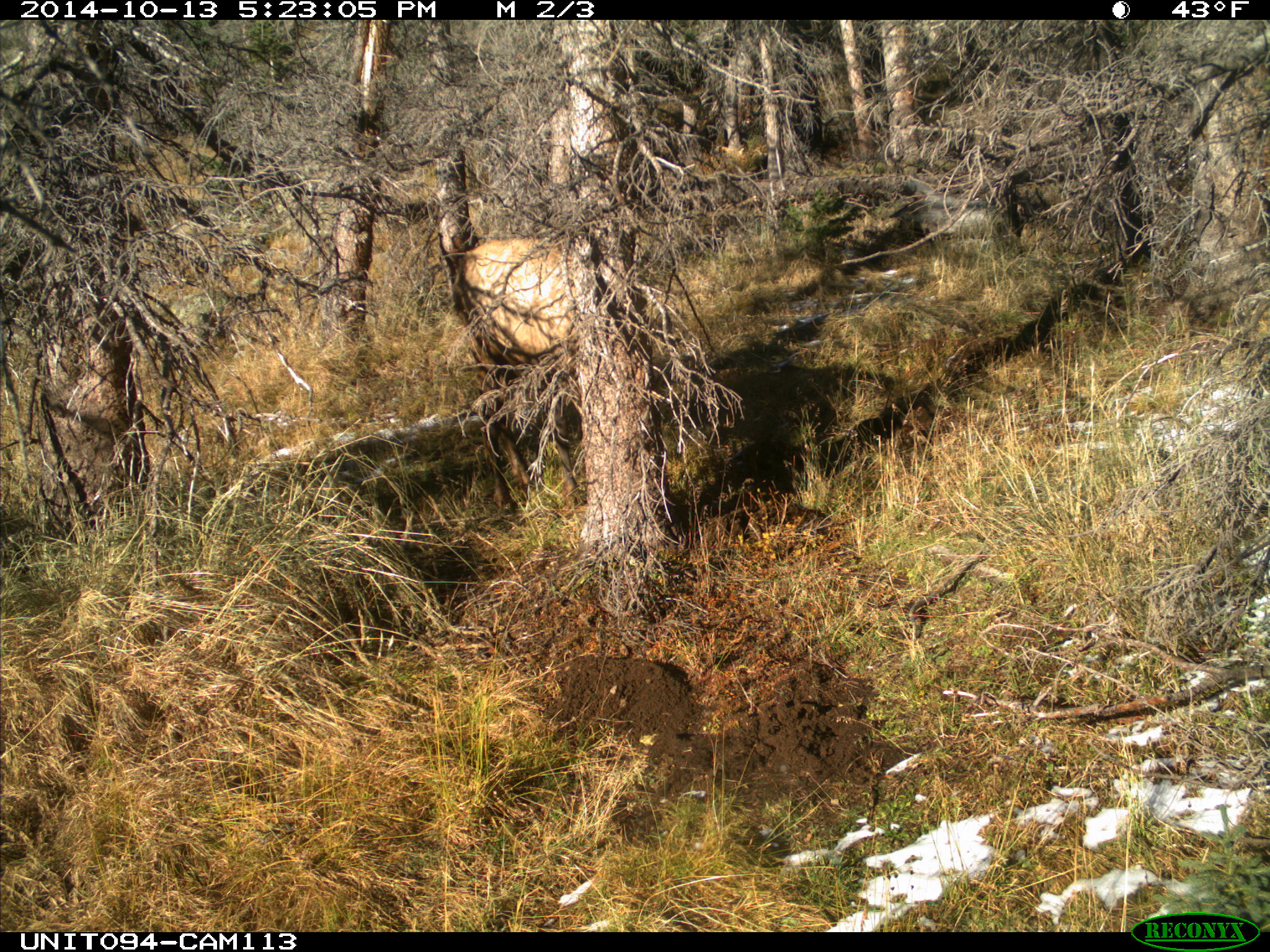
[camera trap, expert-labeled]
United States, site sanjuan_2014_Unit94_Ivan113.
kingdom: Animalia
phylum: Chordata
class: Mammalia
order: Artiodactyla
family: Cervidae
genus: Cervus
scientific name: Cervus elaphus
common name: red deer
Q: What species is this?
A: Cervus elaphus (red deer).